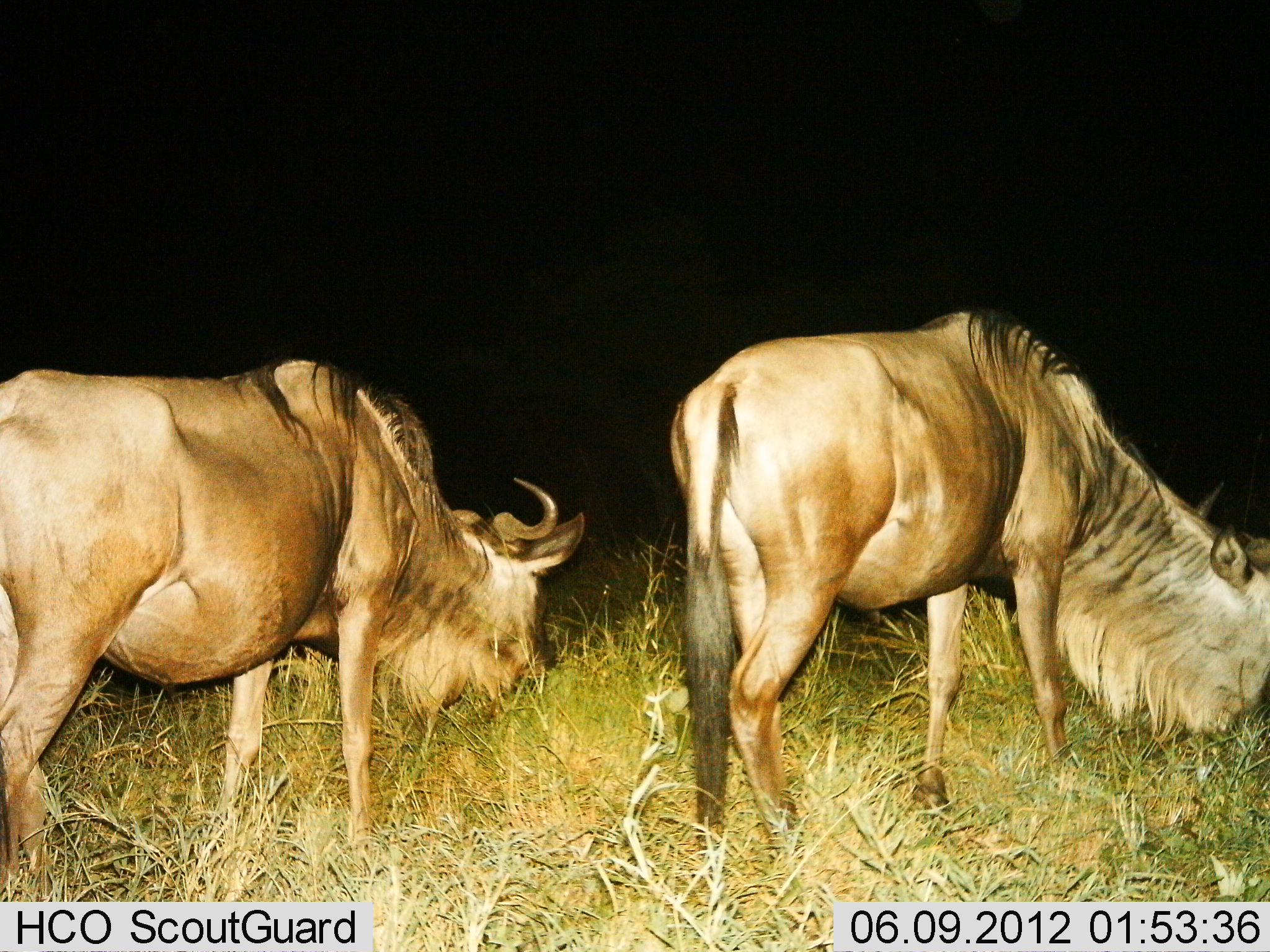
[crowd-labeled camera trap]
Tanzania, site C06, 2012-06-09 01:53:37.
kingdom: Animalia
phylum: Chordata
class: Mammalia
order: Artiodactyla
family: Bovidae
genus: Connochaetes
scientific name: Connochaetes taurinus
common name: blue wildebeest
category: wildebeest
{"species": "wildebeest (blue wildebeest) (Connochaetes taurinus)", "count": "2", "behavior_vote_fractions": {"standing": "20%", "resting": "0%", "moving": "0%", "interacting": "0%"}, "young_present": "0%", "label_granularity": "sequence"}